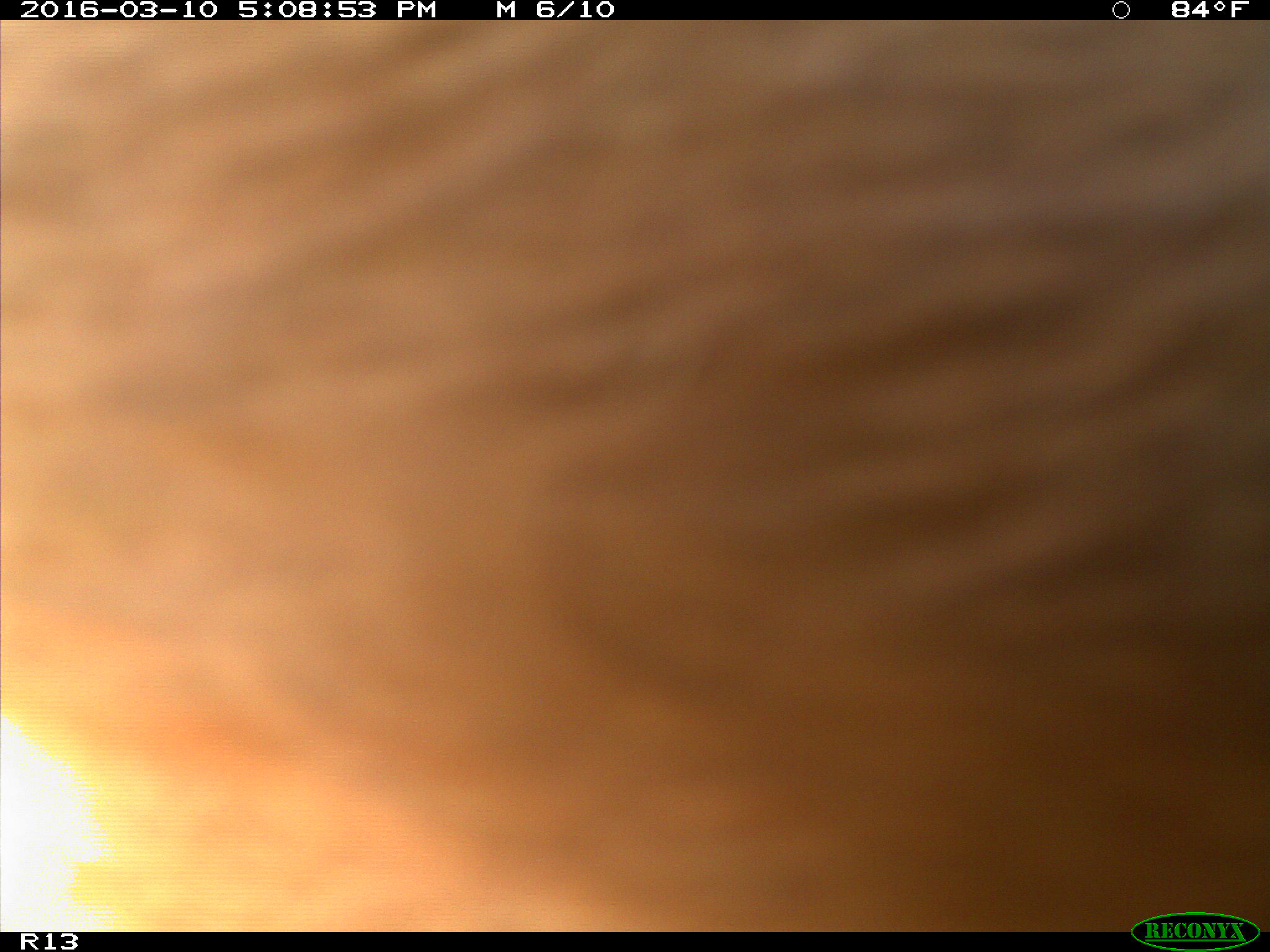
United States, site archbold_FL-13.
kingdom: Animalia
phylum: Chordata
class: Mammalia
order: Artiodactyla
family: Bovidae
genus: Bos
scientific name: Bos taurus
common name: domestic cow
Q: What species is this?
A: Bos taurus (domestic cow).